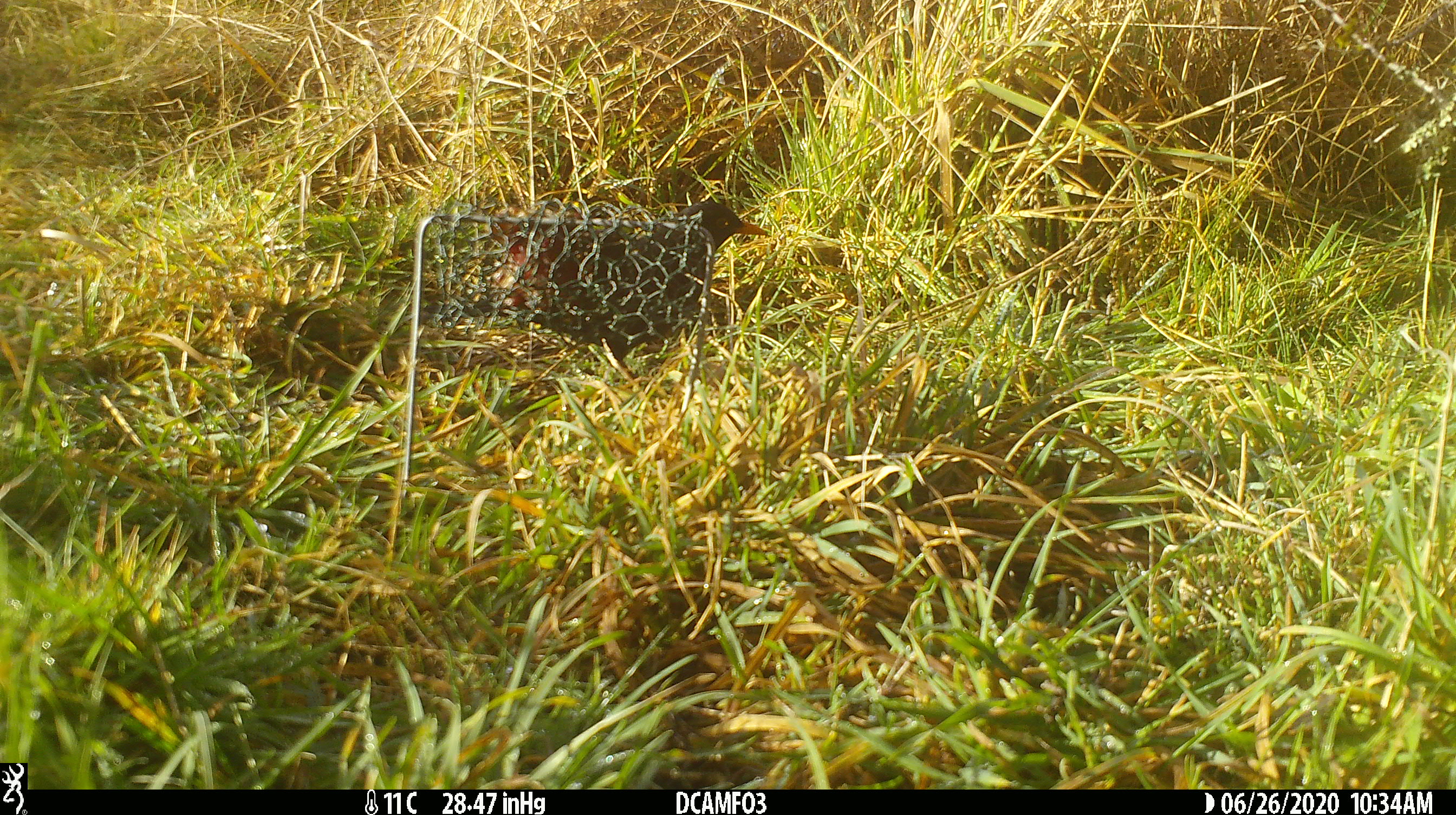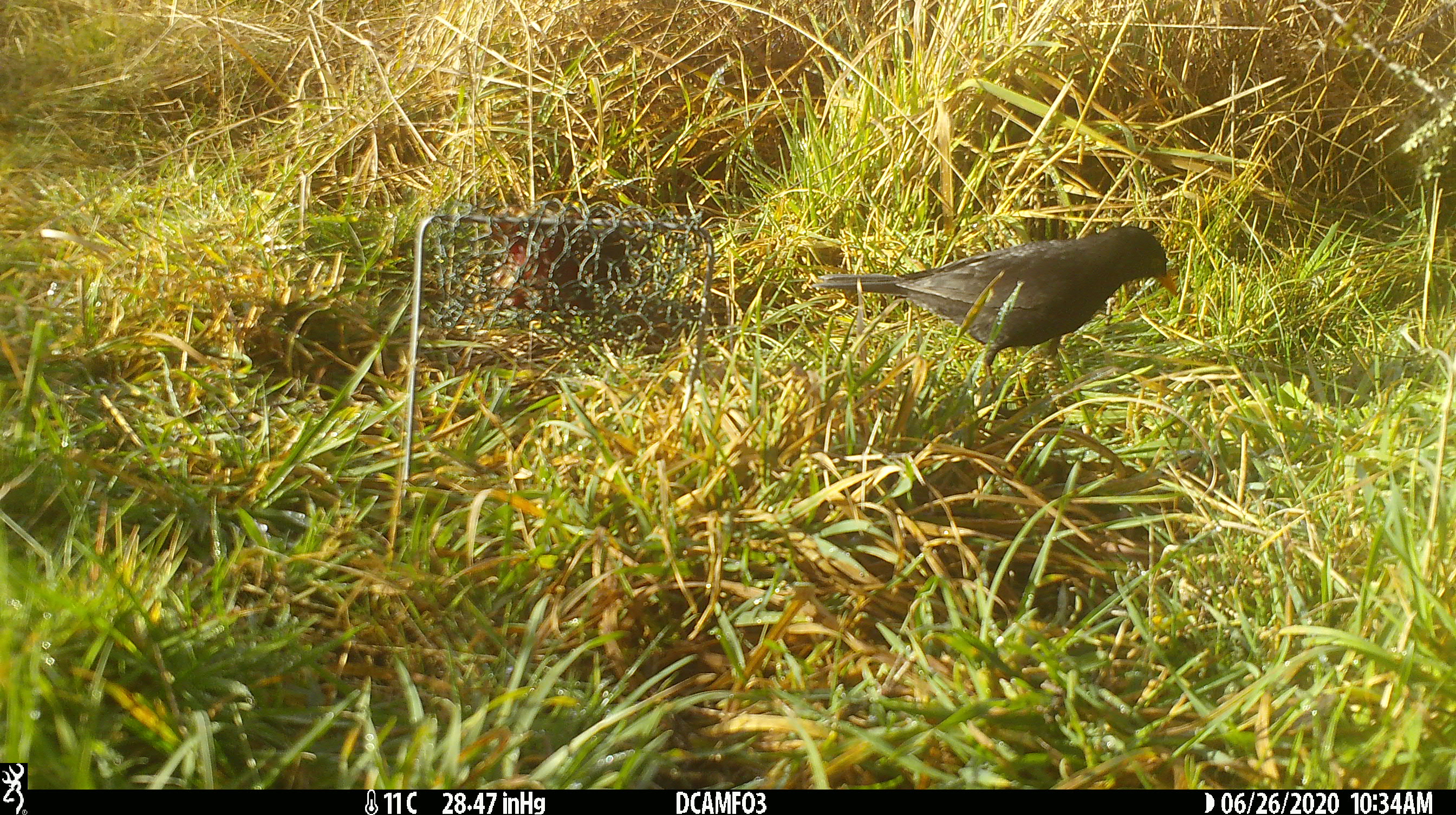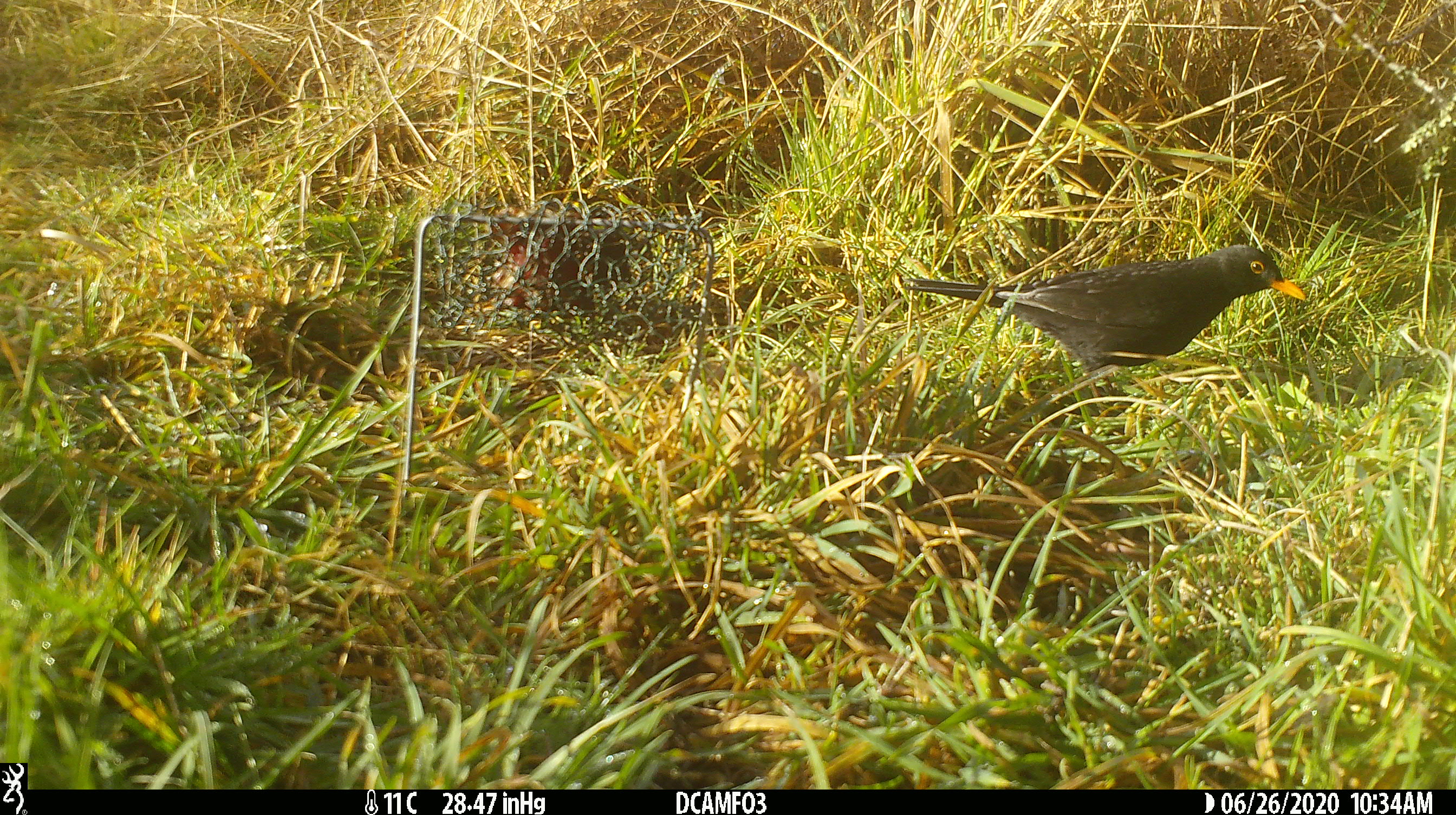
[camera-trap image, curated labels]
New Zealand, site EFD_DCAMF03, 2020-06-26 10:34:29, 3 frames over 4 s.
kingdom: Animalia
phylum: Chordata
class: Aves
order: Passeriformes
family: Turdidae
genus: Turdus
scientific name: Turdus merula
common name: eurasian blackbird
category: blackbird